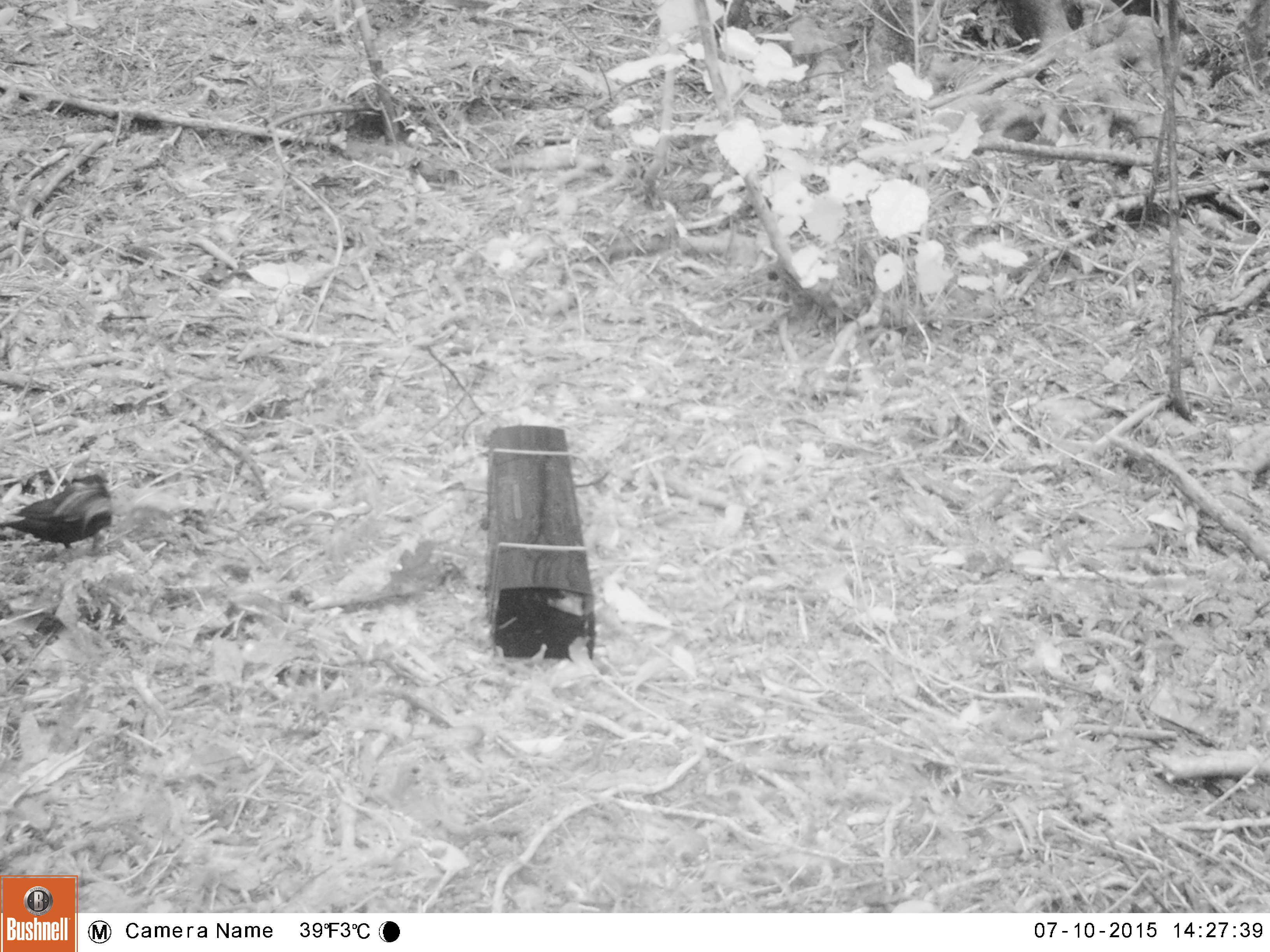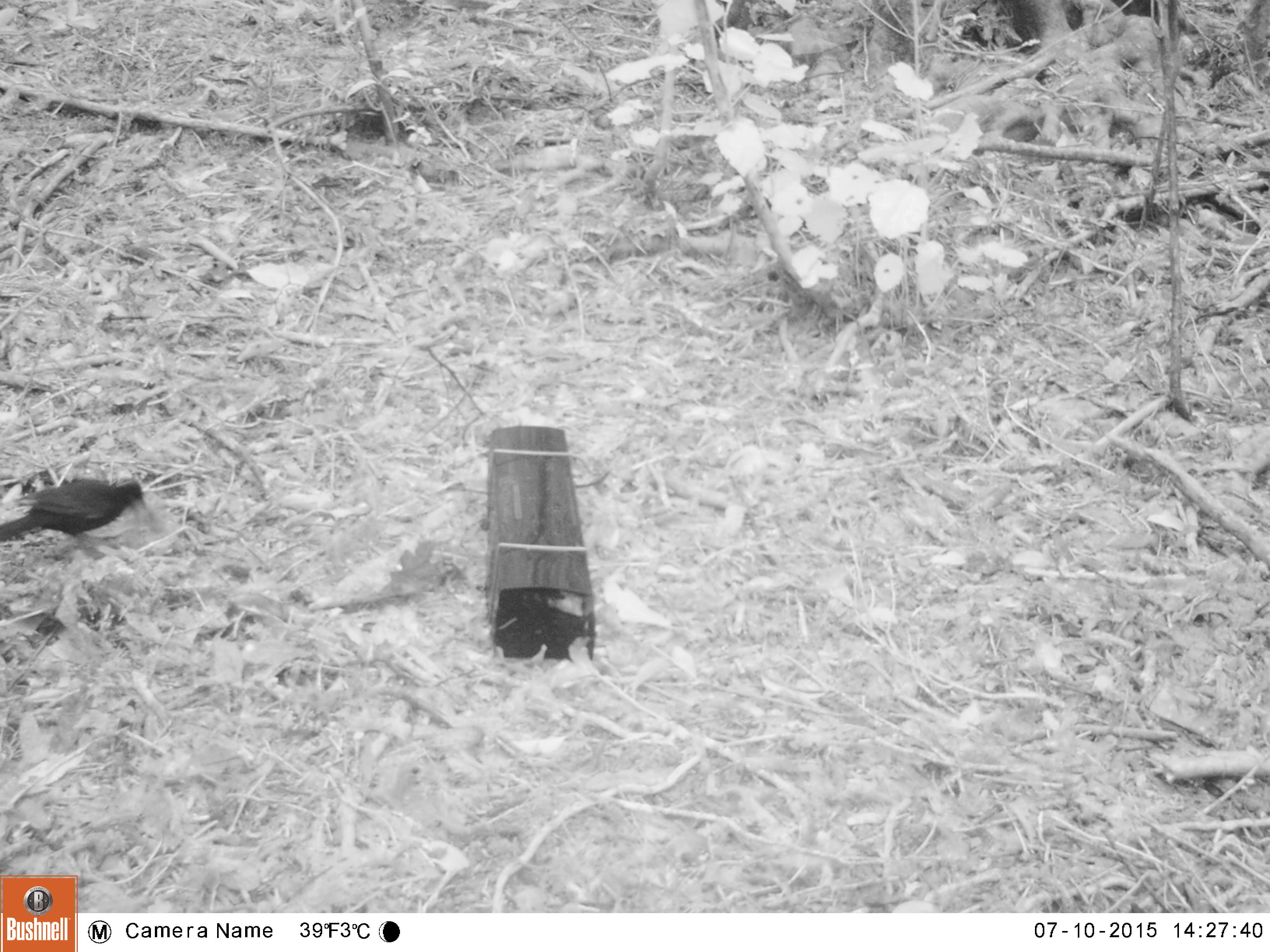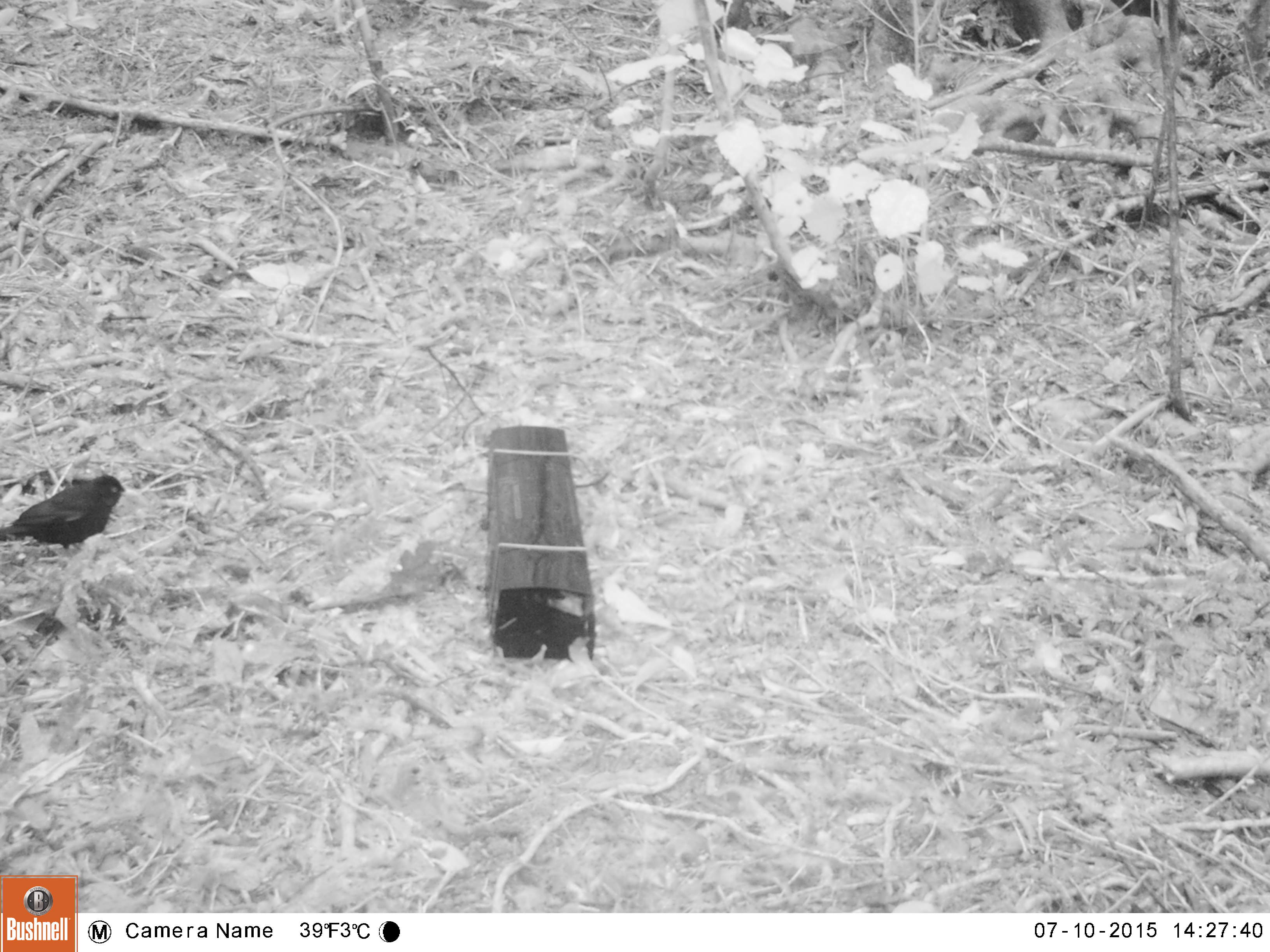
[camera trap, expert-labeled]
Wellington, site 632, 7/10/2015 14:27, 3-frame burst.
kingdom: Animalia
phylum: Chordata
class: Aves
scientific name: Aves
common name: bird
Bird (Aves).